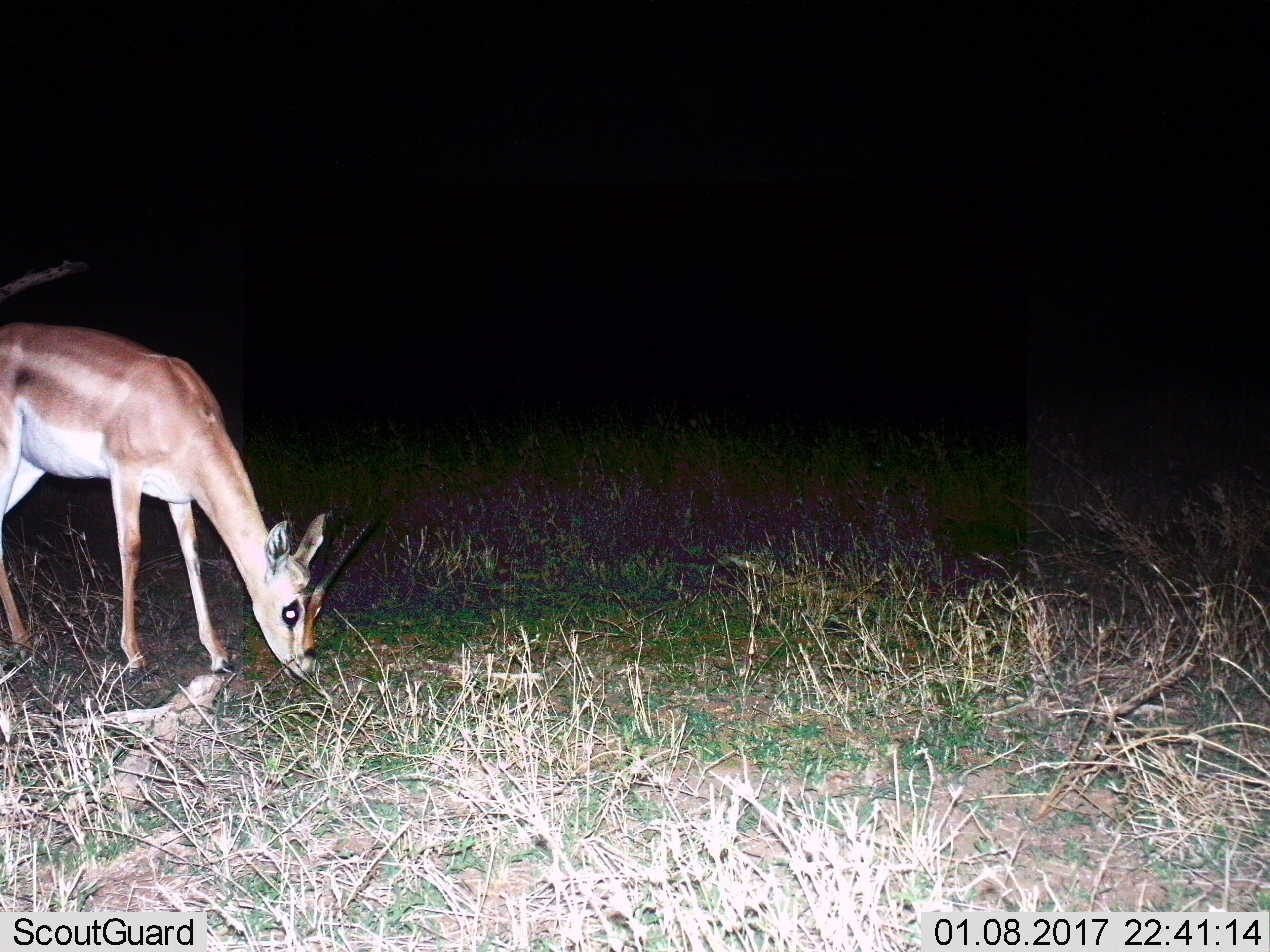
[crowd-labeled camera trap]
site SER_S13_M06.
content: unidentified animal